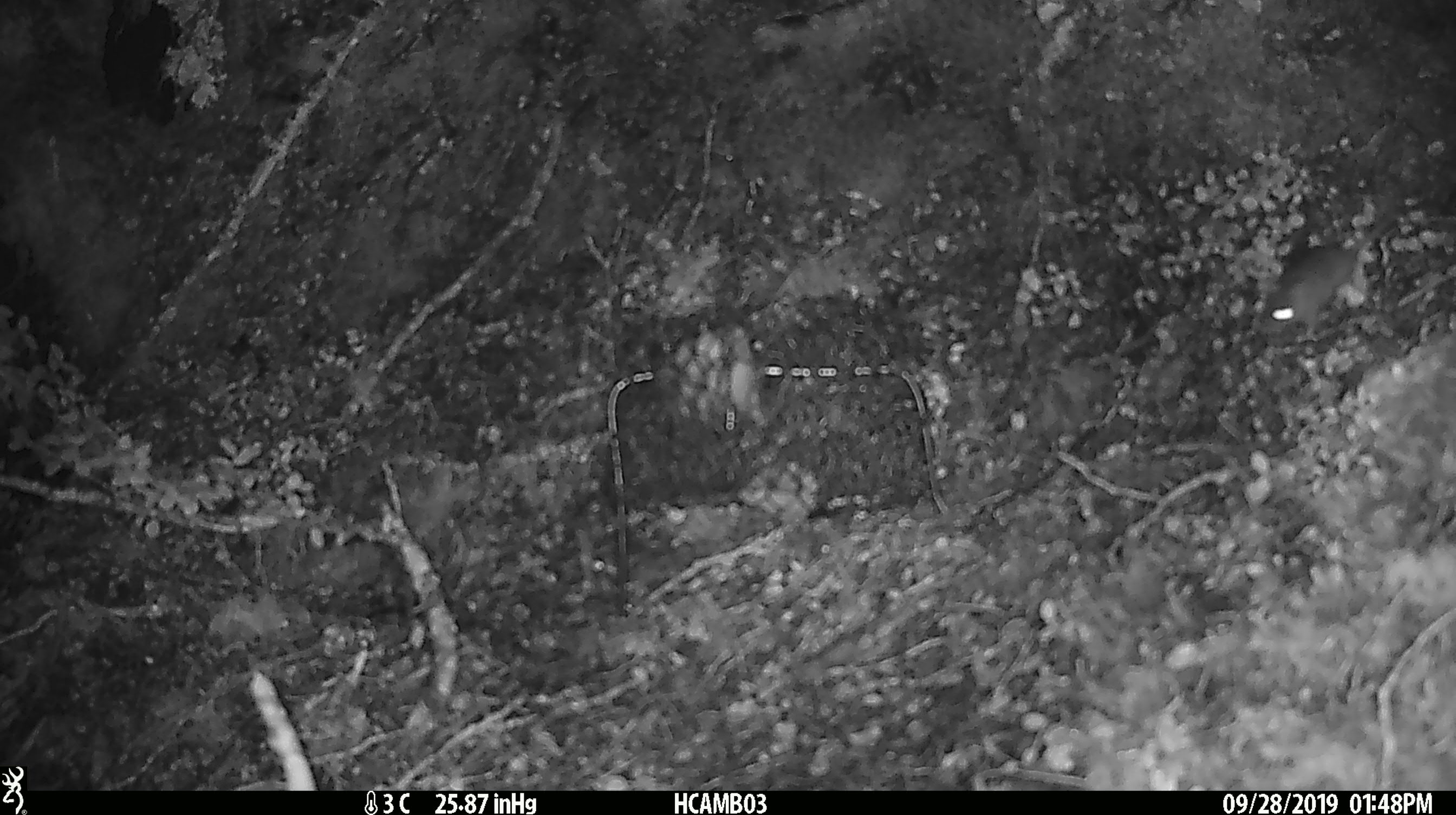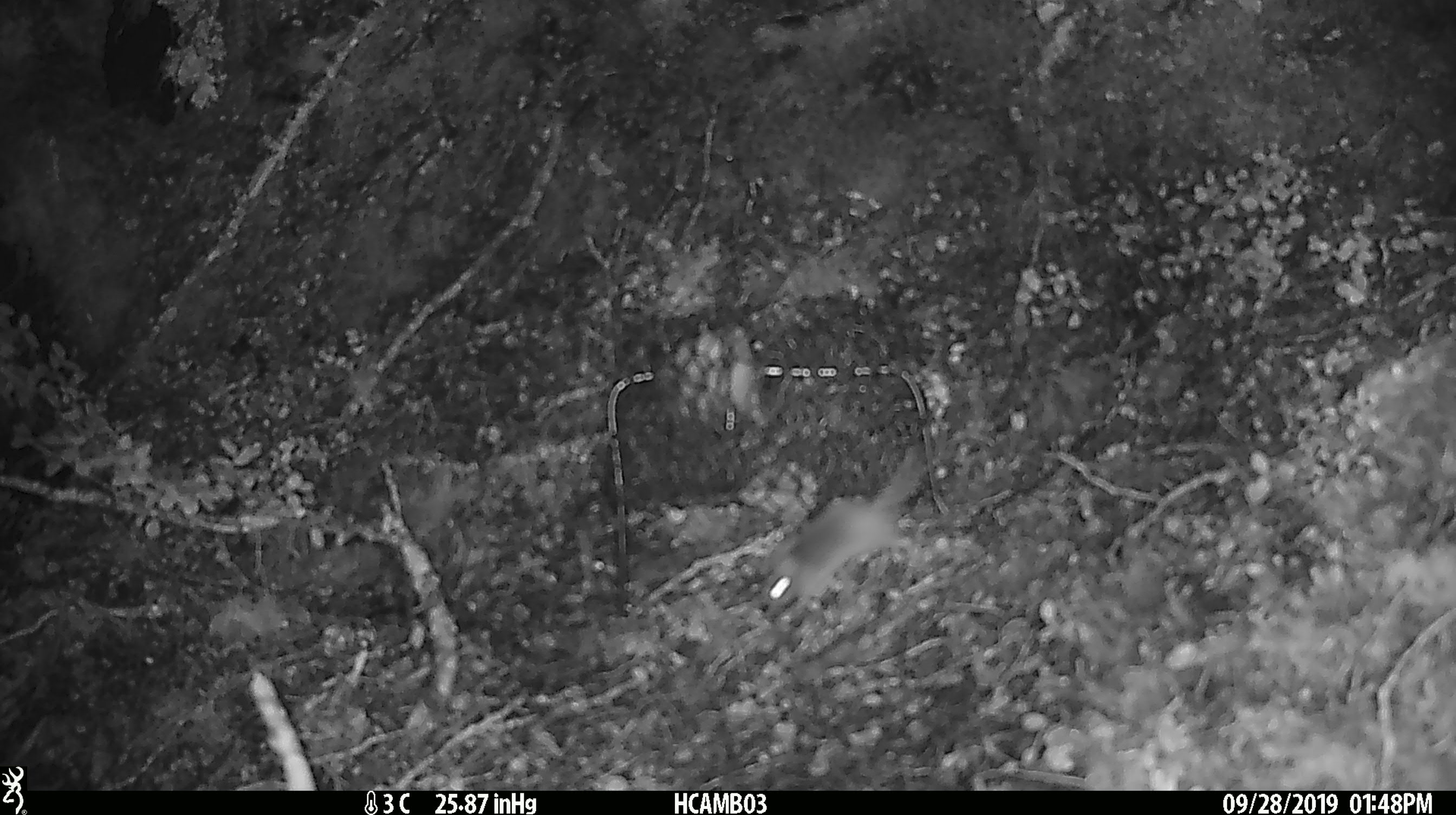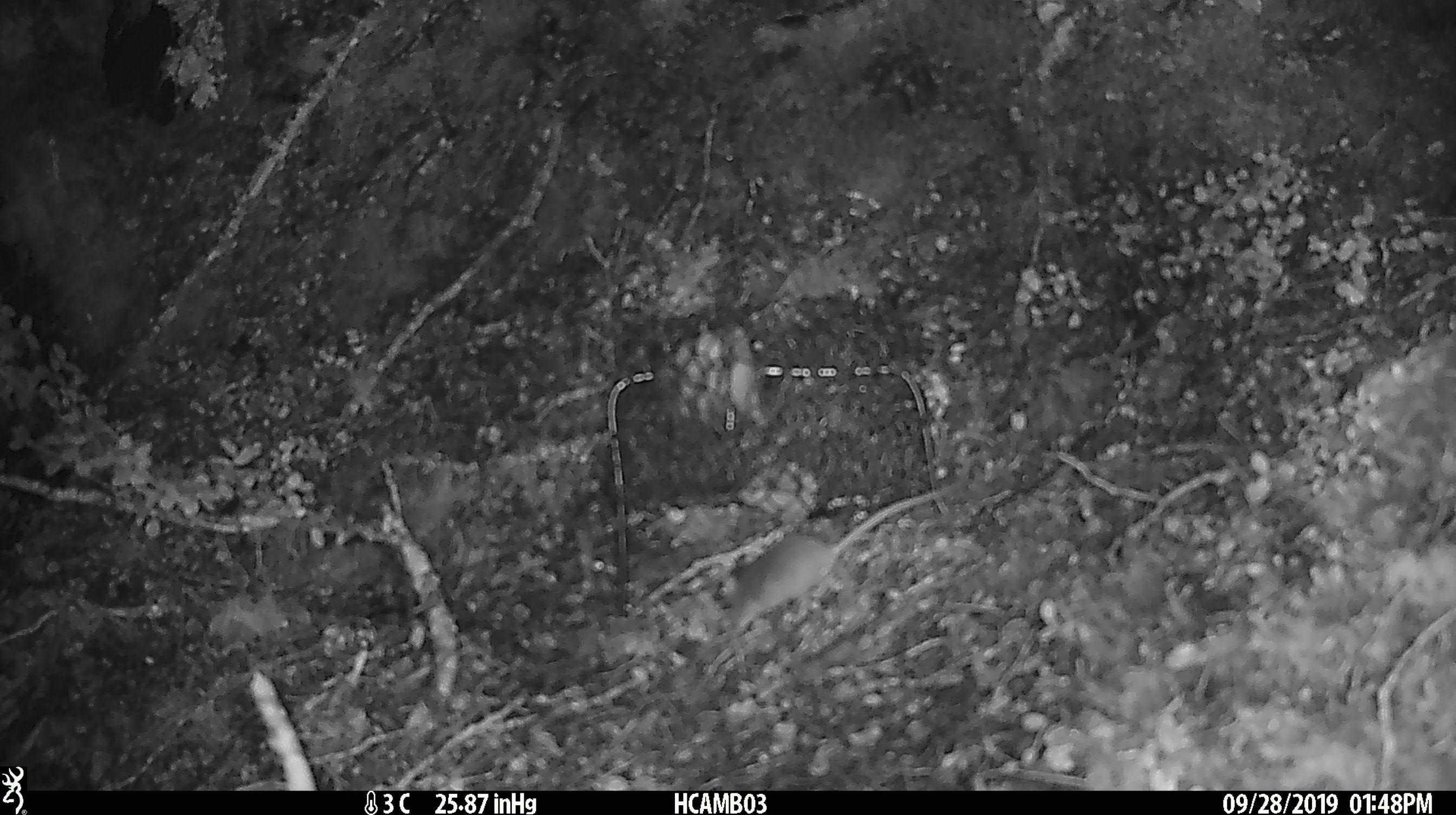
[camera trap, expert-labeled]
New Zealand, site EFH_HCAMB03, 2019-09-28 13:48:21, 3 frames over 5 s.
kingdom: Animalia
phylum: Chordata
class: Mammalia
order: Rodentia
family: Muridae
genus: Mus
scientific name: Mus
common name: mouse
Mouse (Mus).